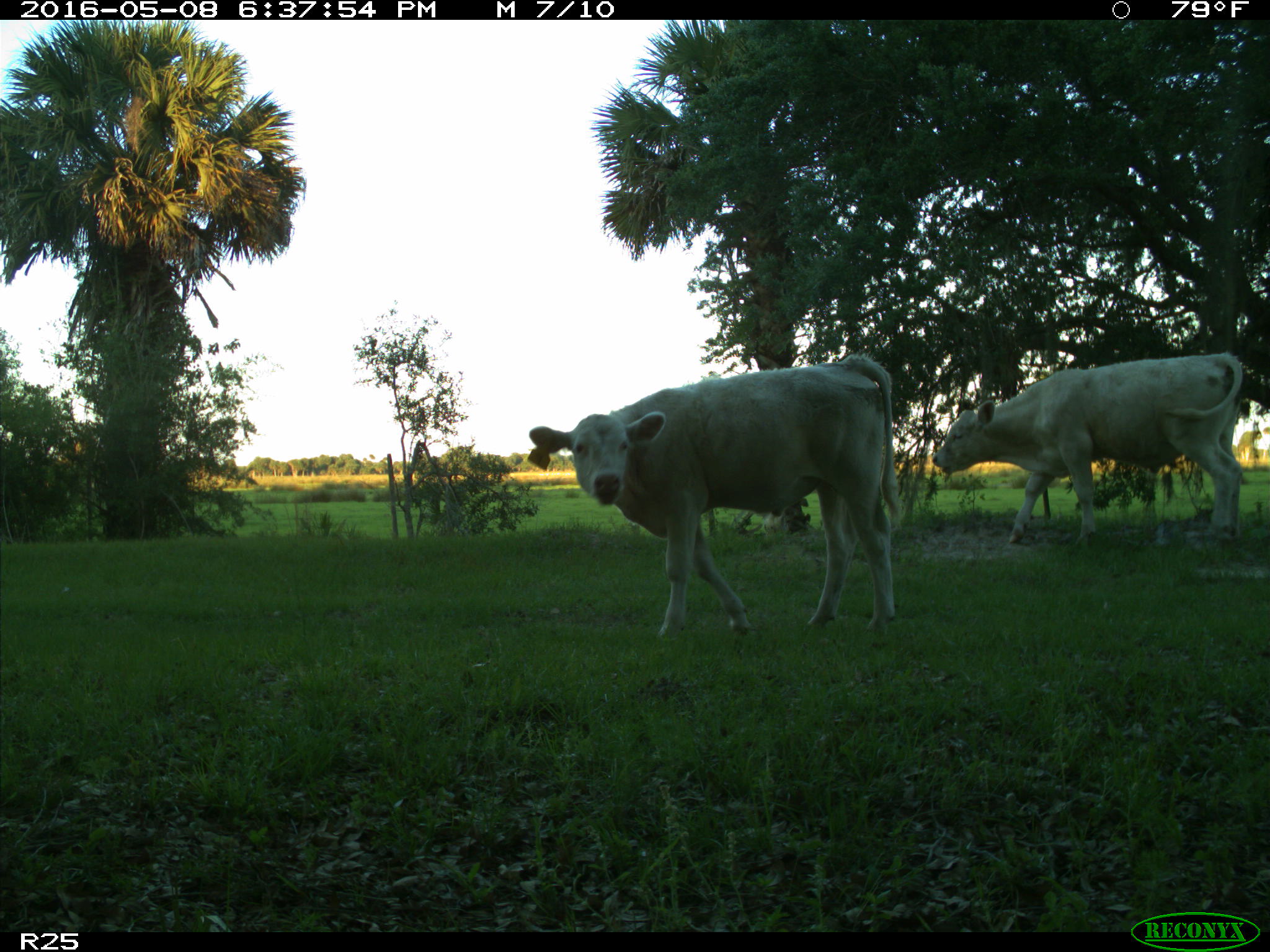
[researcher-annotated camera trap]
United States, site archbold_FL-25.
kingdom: Animalia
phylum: Chordata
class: Mammalia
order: Artiodactyla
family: Bovidae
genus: Bos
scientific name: Bos taurus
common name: domestic cow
Bos taurus (domestic cow).